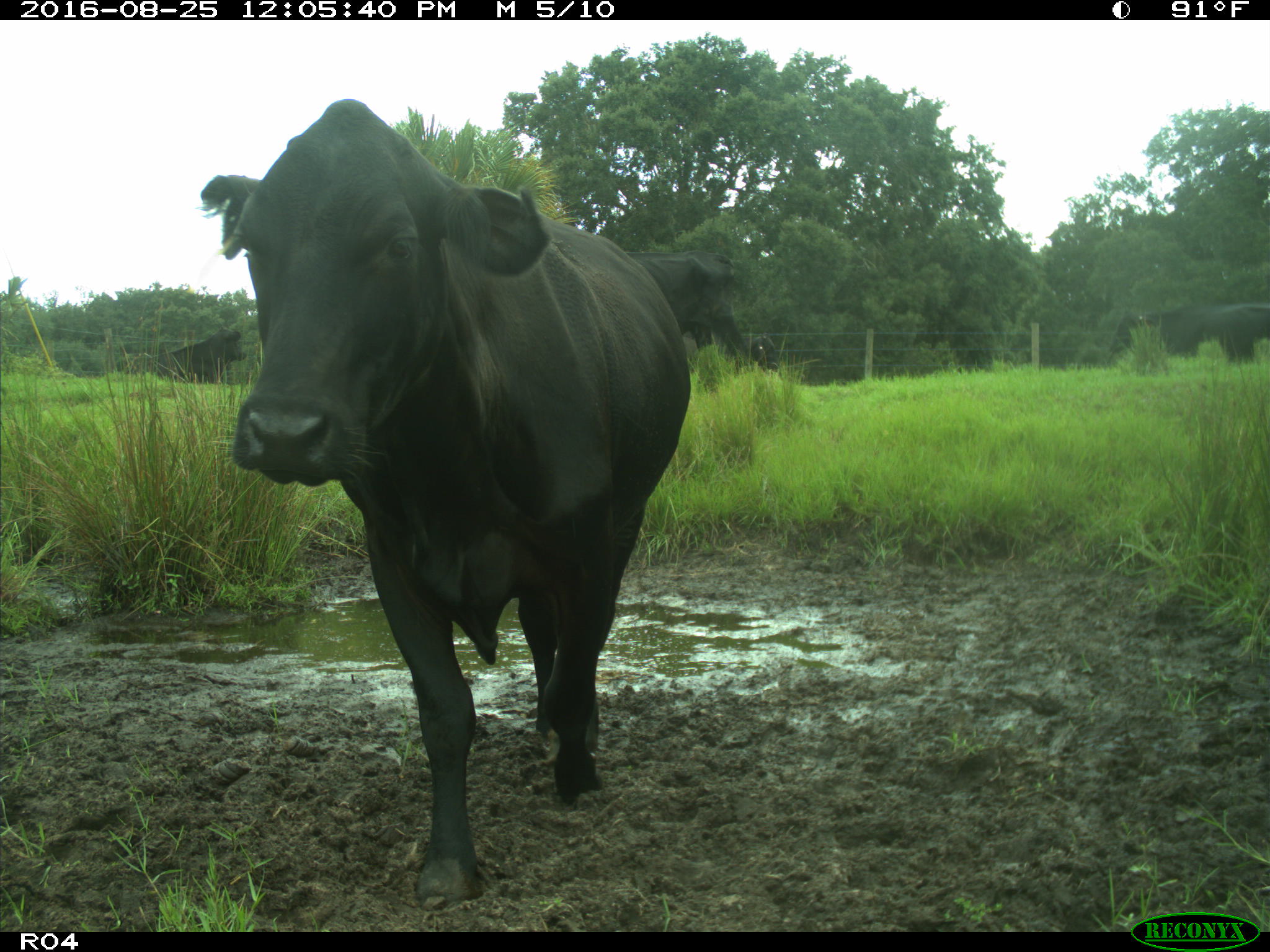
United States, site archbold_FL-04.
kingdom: Animalia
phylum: Chordata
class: Mammalia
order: Artiodactyla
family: Bovidae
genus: Bos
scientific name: Bos taurus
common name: domestic cow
Bos taurus (domestic cow).